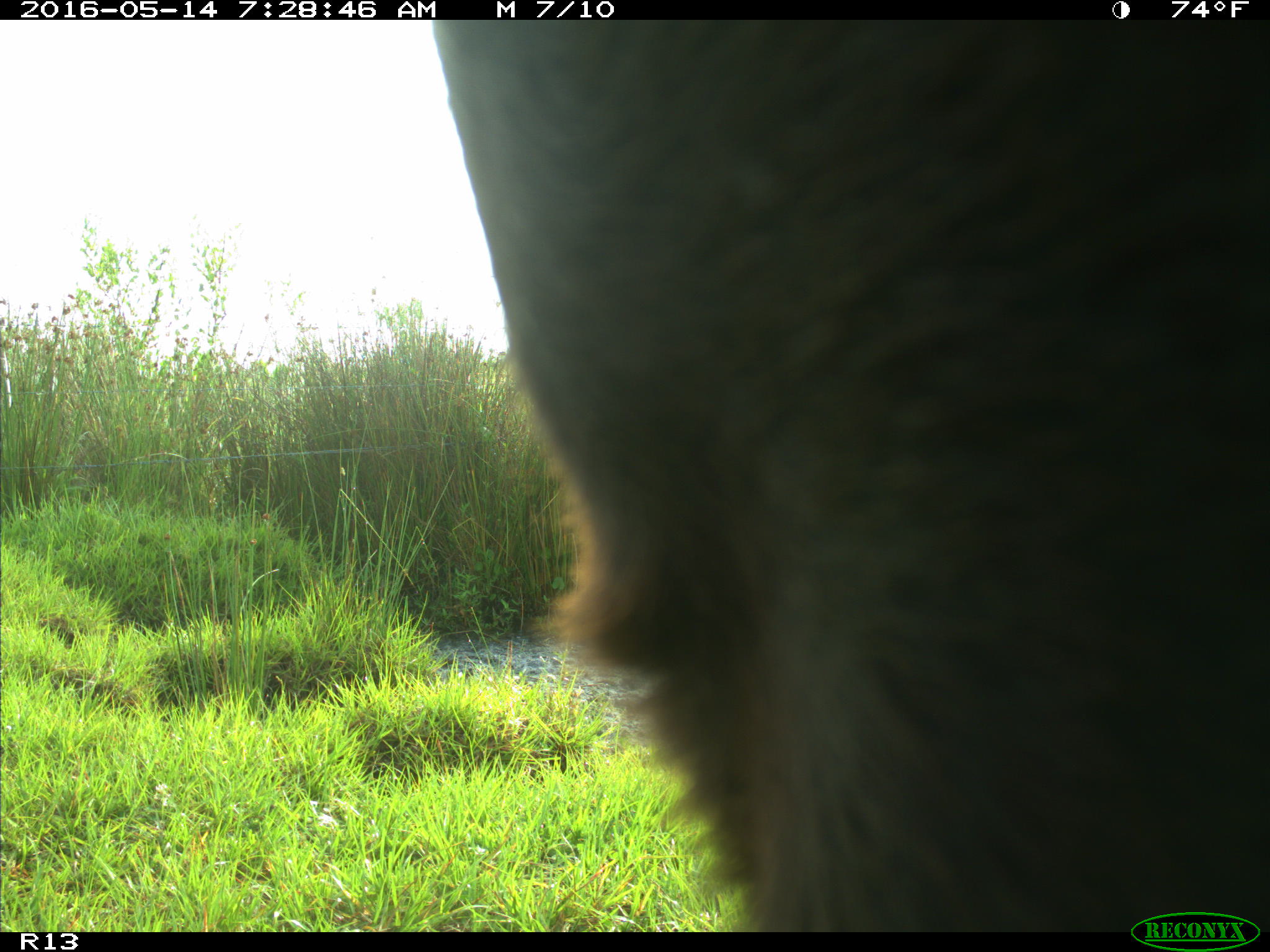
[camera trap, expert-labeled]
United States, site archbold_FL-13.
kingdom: Animalia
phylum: Chordata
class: Mammalia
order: Artiodactyla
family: Bovidae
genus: Bos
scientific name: Bos taurus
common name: domestic cow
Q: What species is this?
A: Bos taurus (domestic cow).